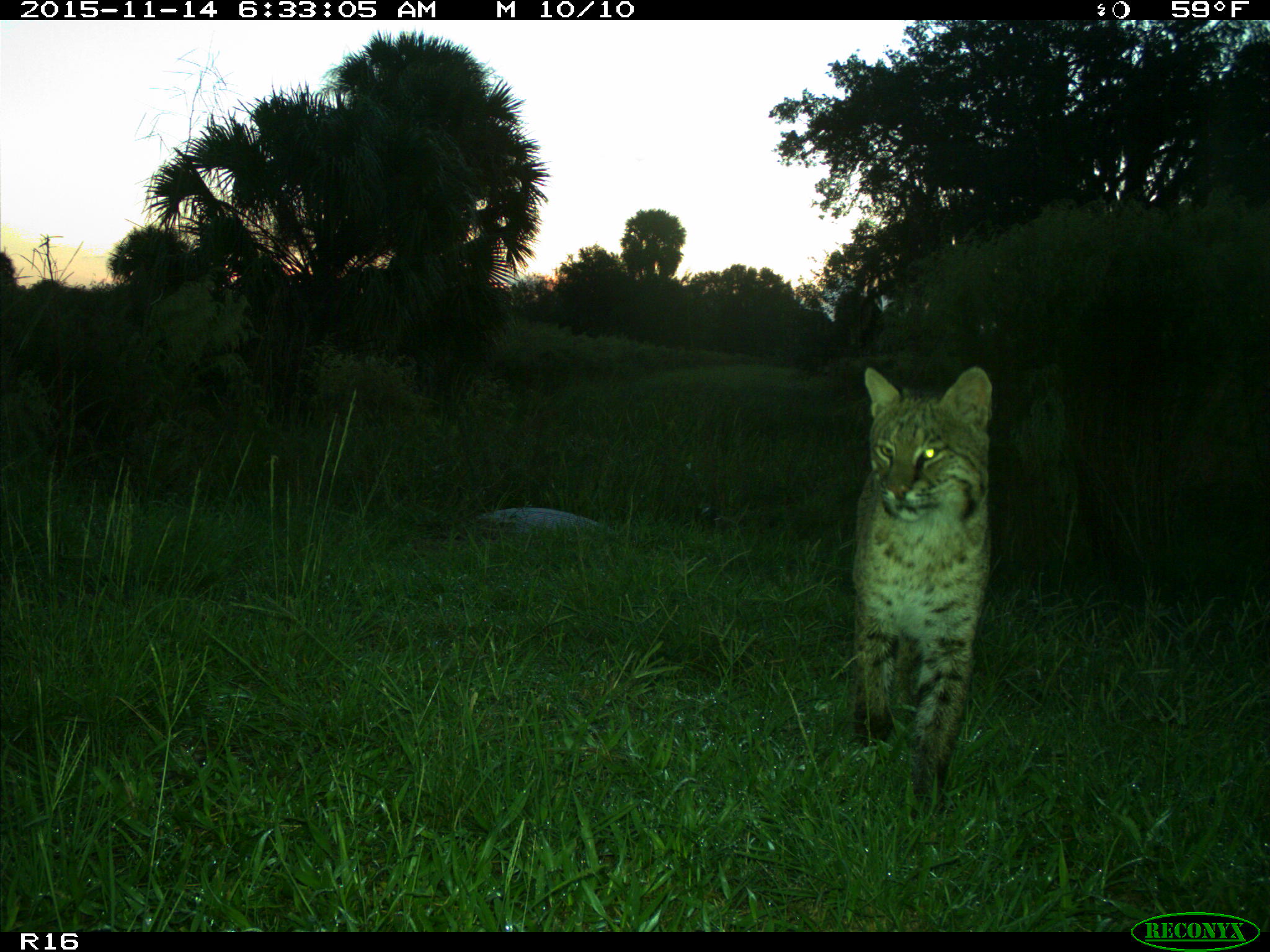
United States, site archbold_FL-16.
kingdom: Animalia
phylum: Chordata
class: Mammalia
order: Carnivora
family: Felidae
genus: Lynx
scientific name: Lynx rufus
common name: bobcat